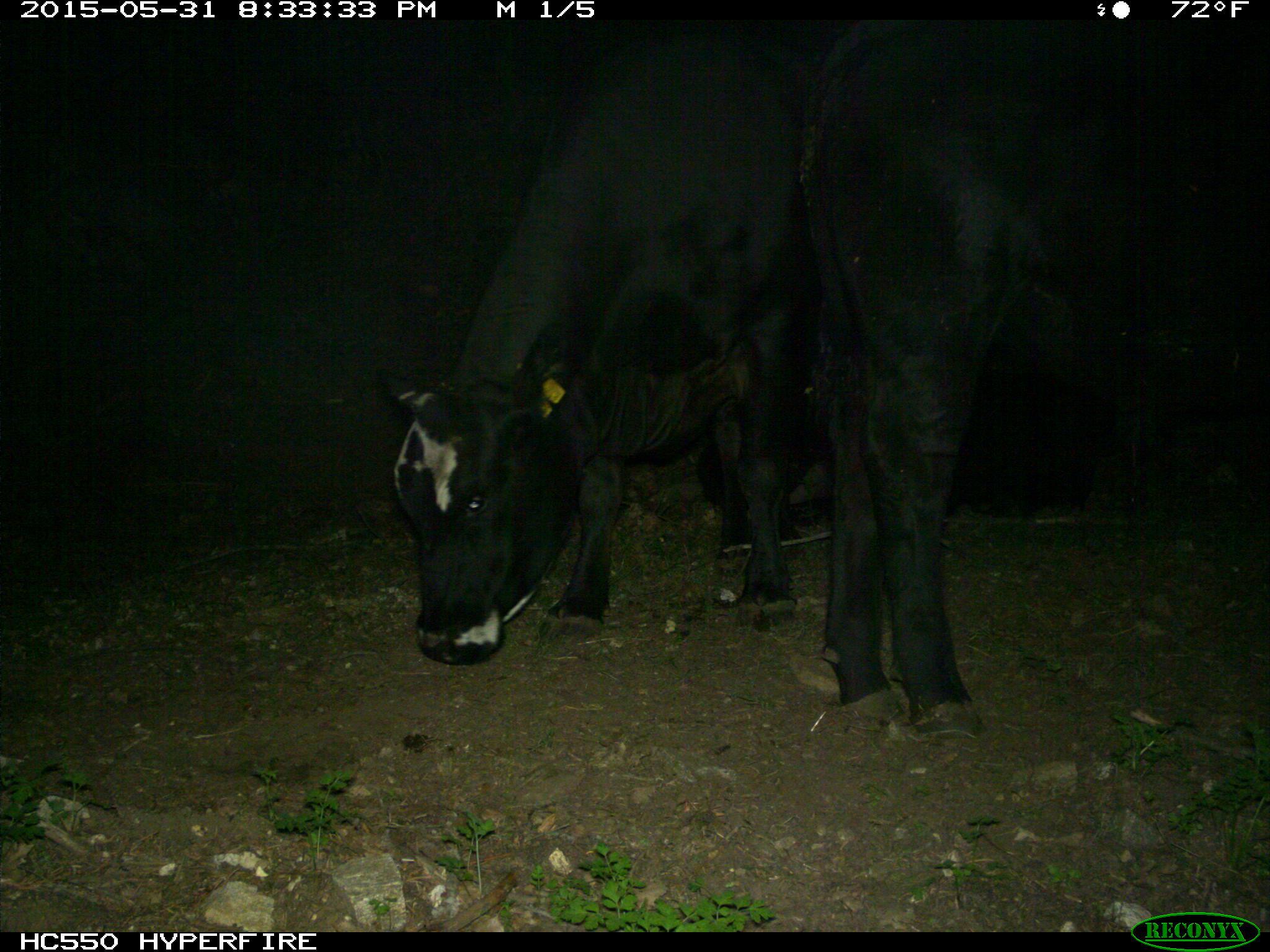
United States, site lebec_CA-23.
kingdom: Animalia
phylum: Chordata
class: Mammalia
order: Artiodactyla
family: Bovidae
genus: Bos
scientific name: Bos taurus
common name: domestic cow